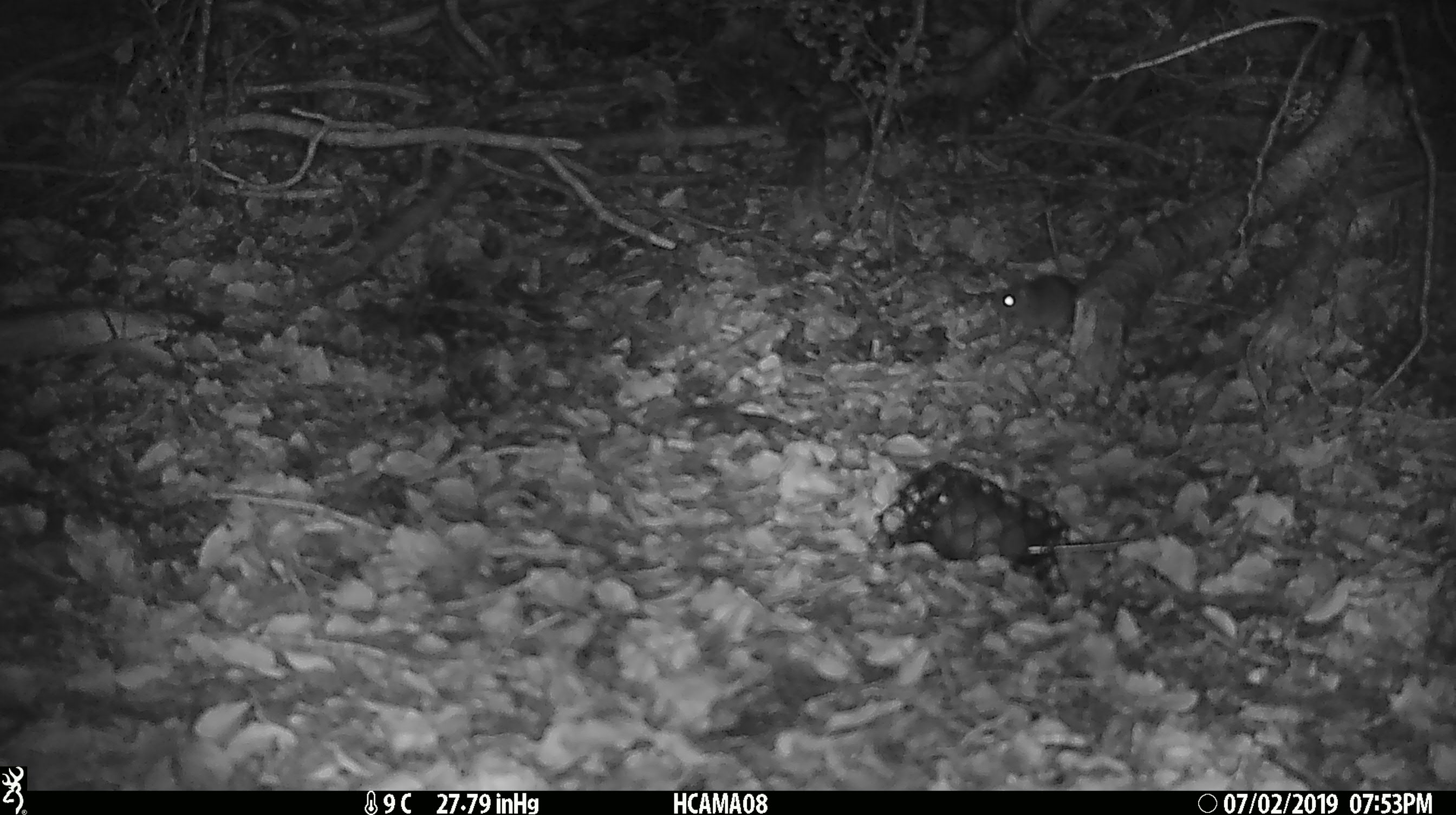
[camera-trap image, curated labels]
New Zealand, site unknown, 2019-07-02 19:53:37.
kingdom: Animalia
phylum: Chordata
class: Mammalia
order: Rodentia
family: Muridae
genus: Mus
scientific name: Mus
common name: mouse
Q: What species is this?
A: Mouse (Mus).